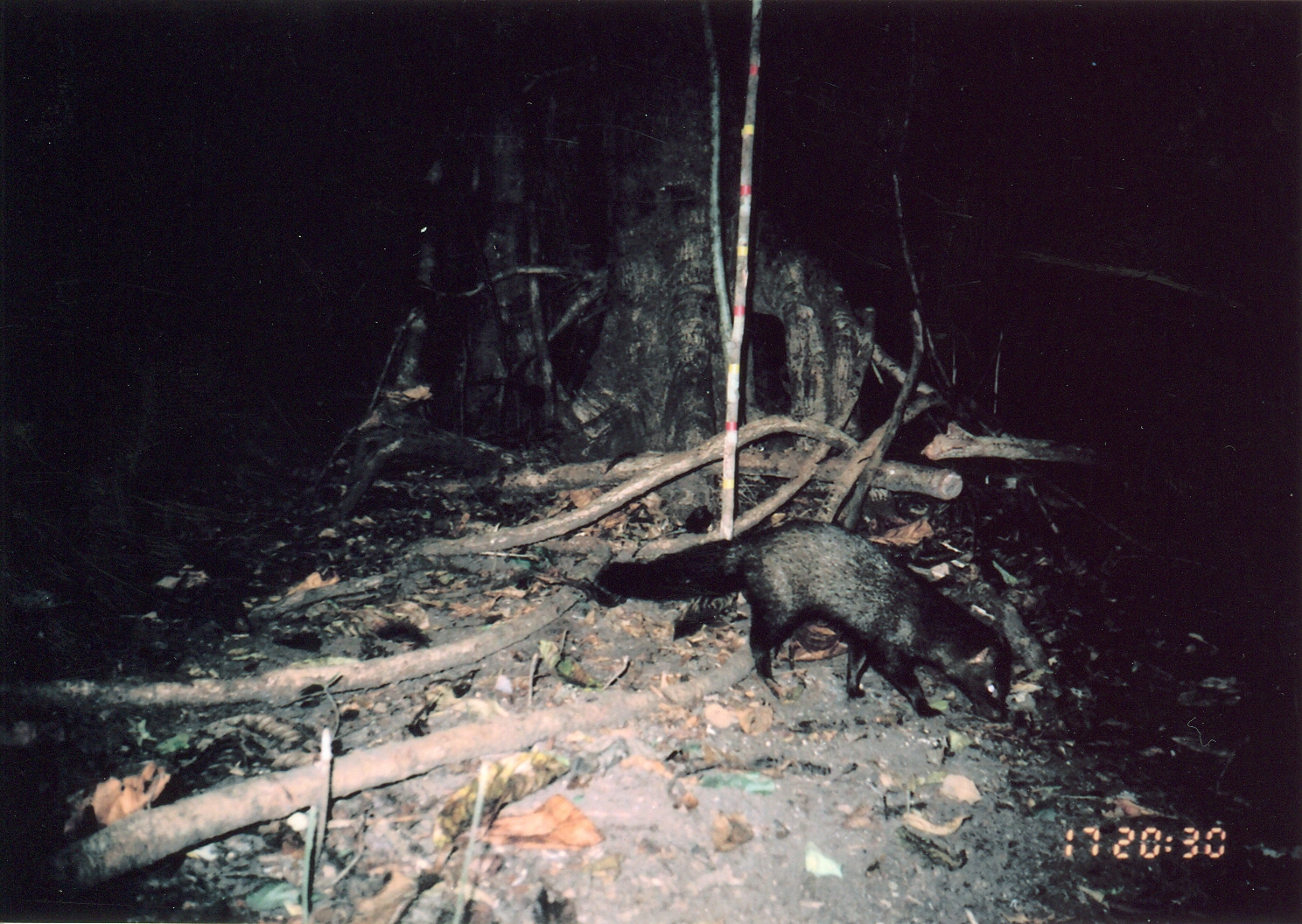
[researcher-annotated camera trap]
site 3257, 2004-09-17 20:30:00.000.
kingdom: Animalia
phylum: Chordata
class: Mammalia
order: Carnivora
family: Herpestidae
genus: Bdeogale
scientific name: Bdeogale crassicauda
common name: bushy-tailed mongoose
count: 1